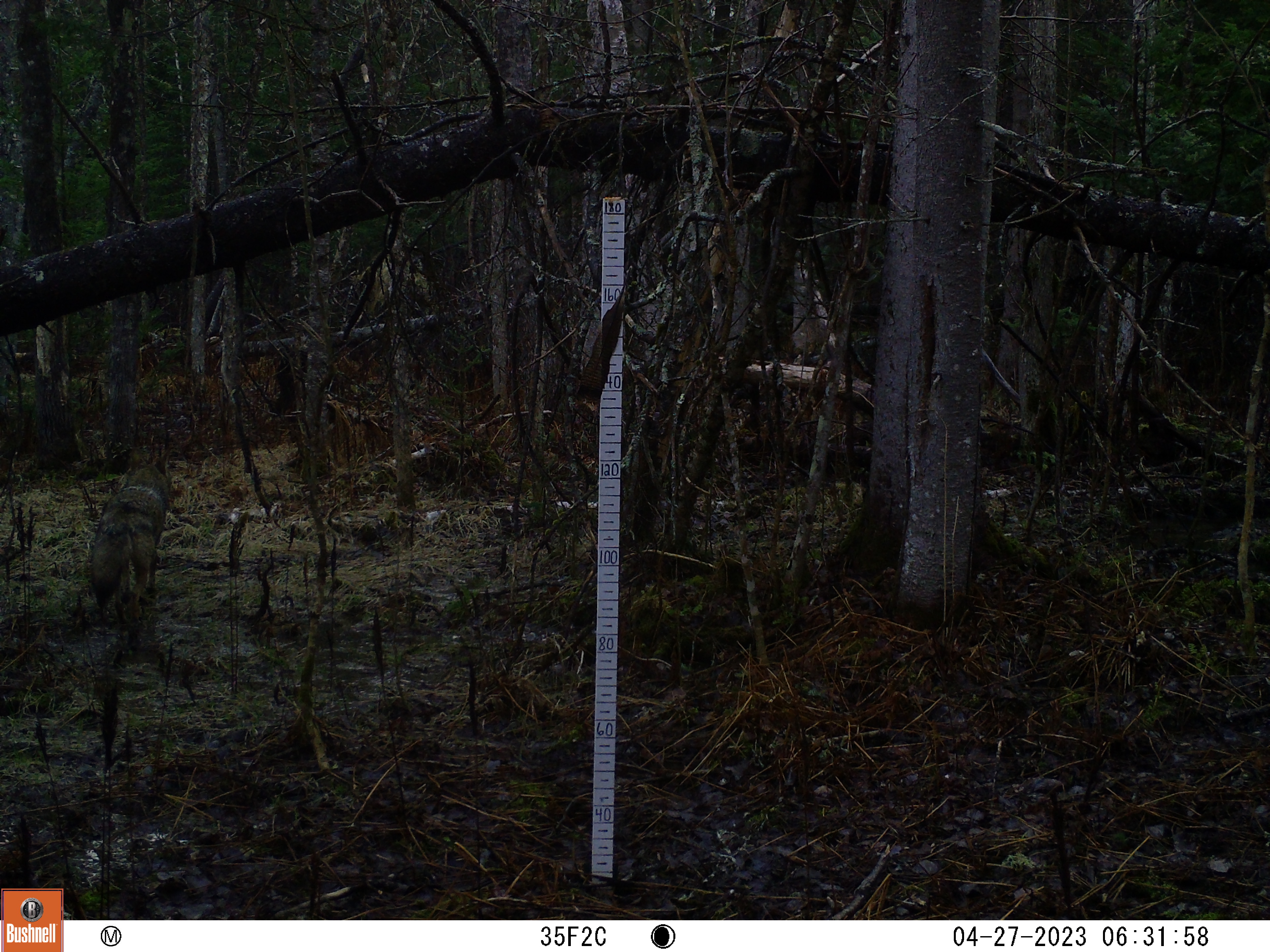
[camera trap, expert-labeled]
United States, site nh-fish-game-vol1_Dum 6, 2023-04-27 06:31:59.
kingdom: Animalia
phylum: Chordata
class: Mammalia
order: Carnivora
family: Canidae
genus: Canis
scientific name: Canis latrans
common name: coyote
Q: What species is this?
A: Coyote (Canis latrans).